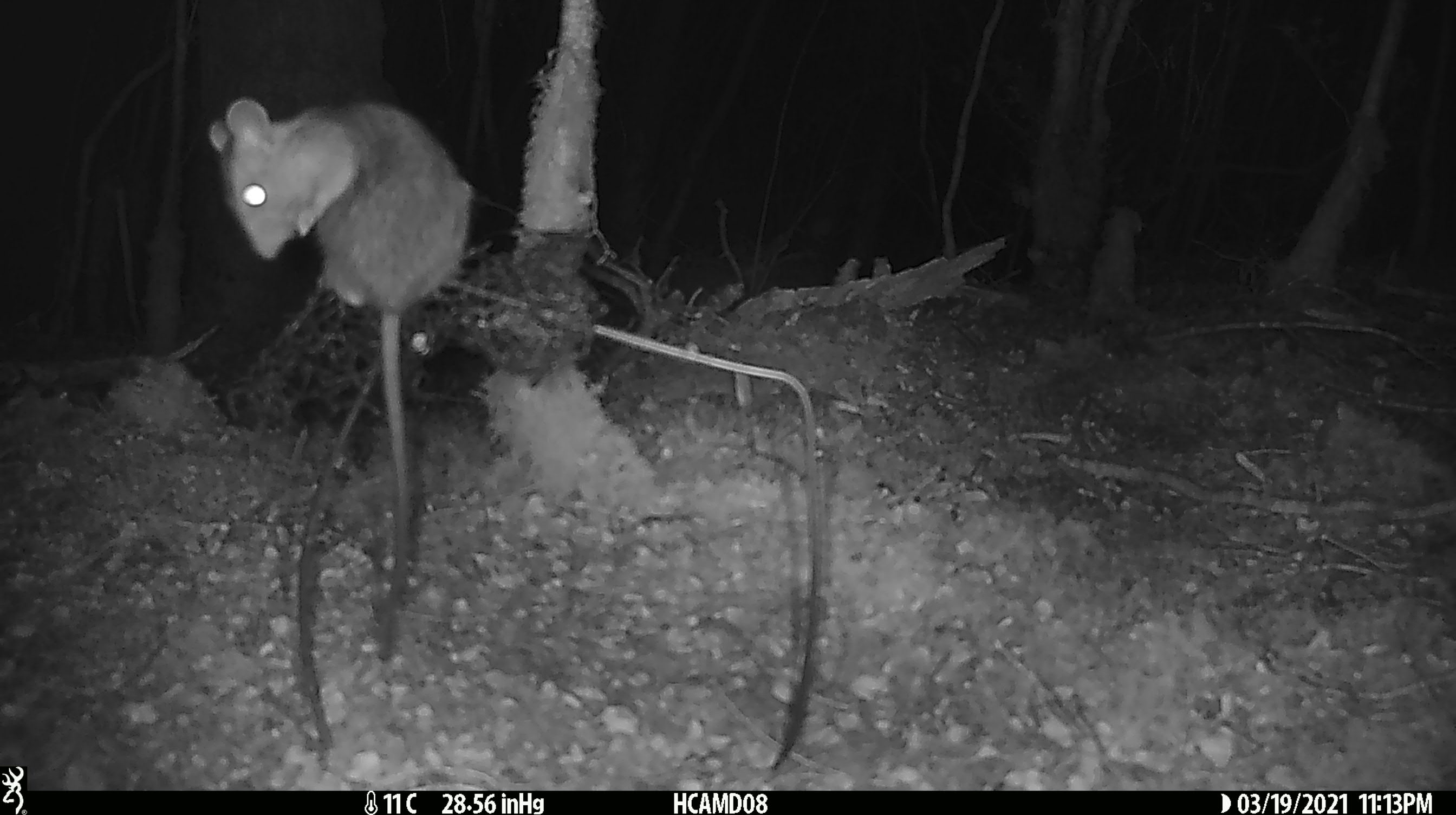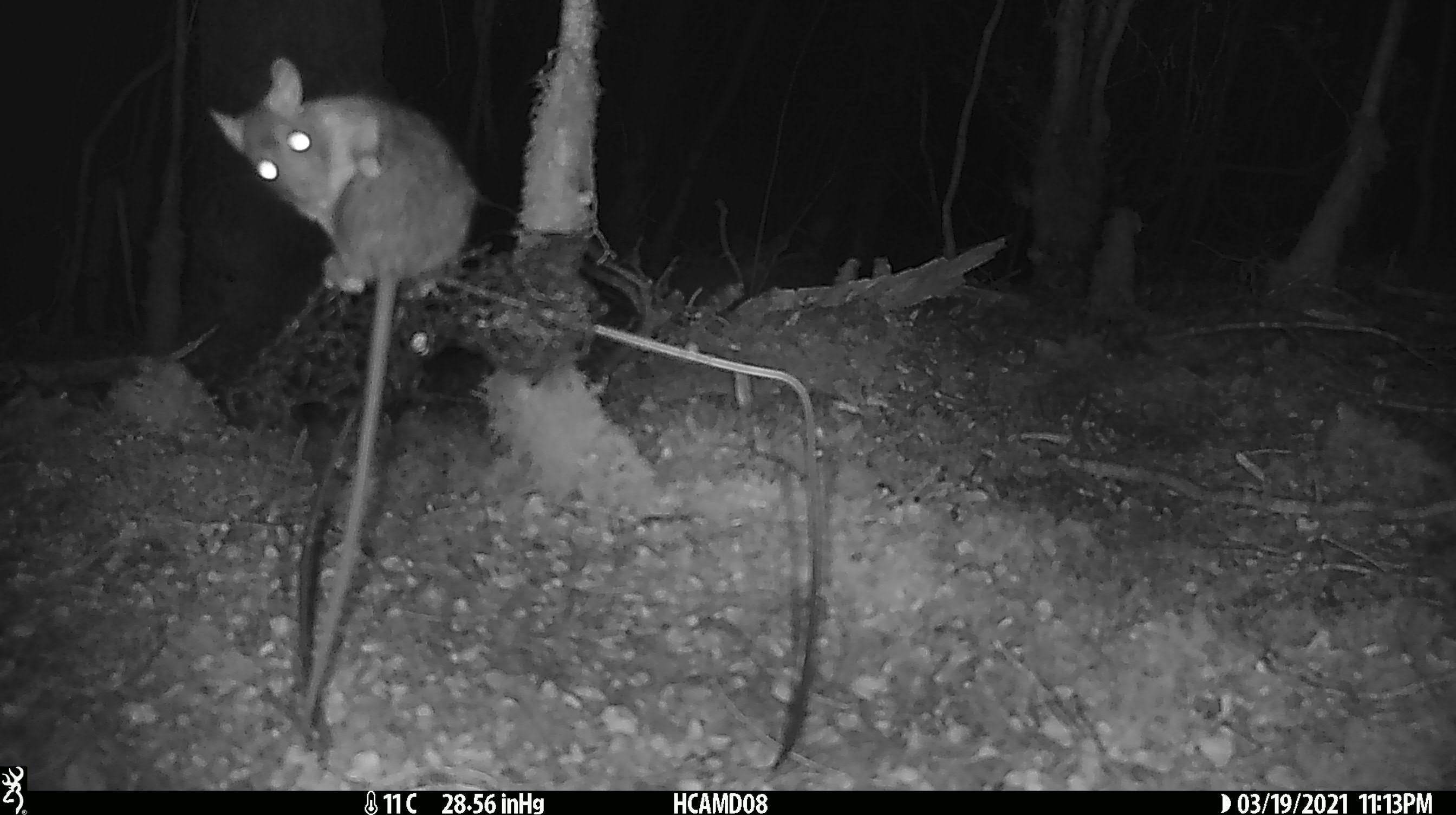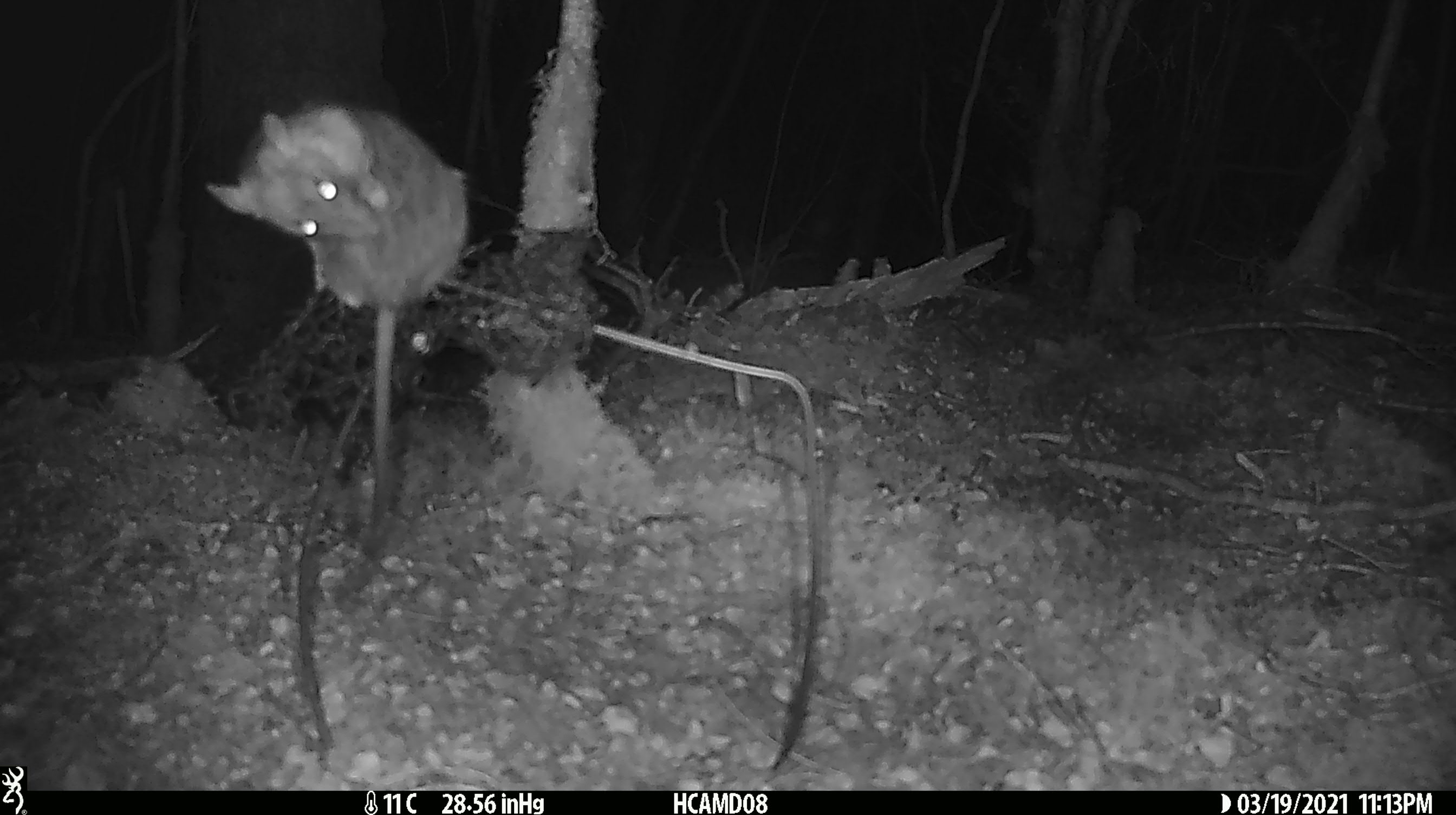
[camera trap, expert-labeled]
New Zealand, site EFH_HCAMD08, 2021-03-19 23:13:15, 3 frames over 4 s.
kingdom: Animalia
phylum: Chordata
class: Mammalia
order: Rodentia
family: Muridae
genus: Rattus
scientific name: Rattus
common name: rat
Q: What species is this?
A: Rat (Rattus).